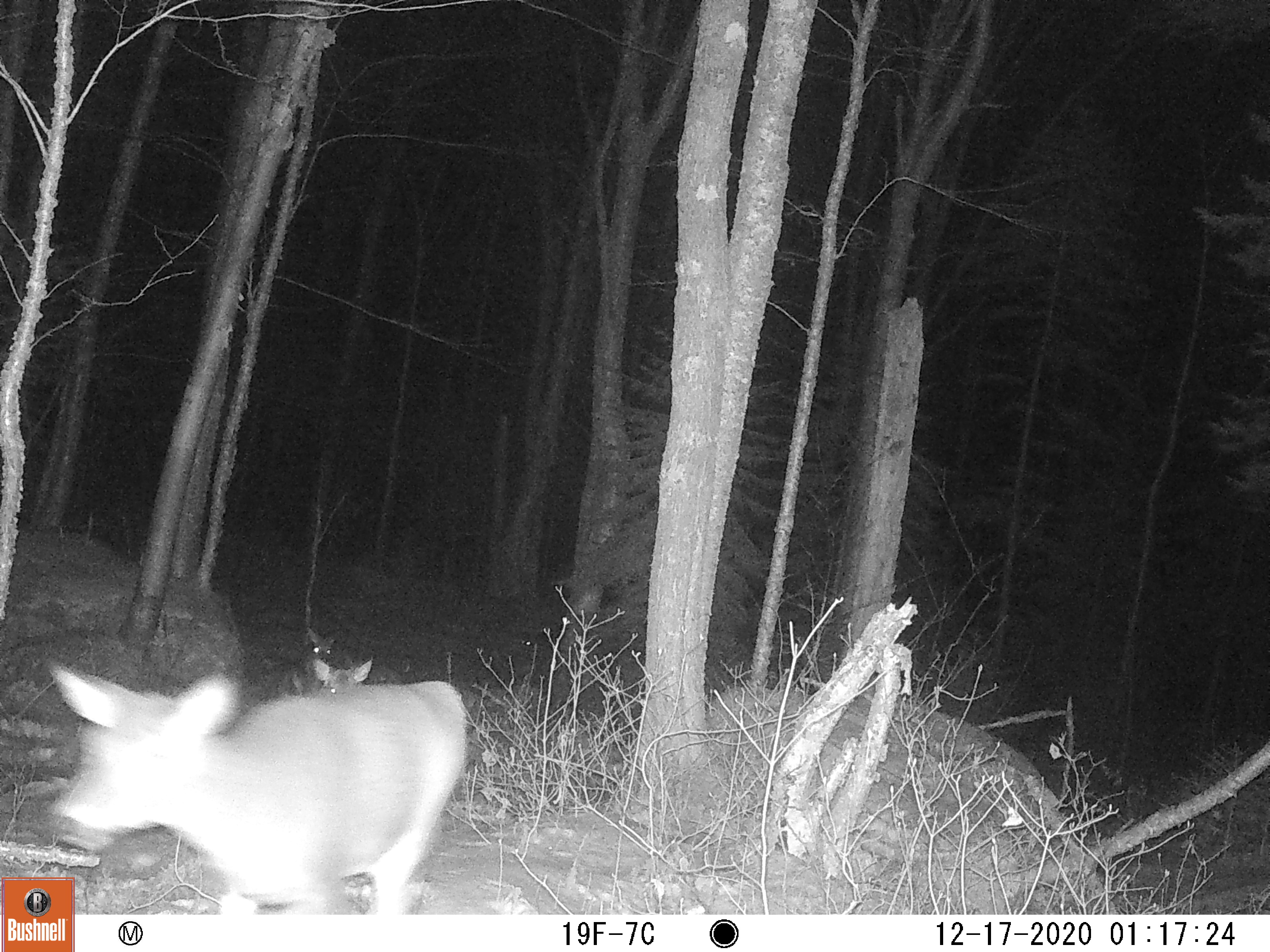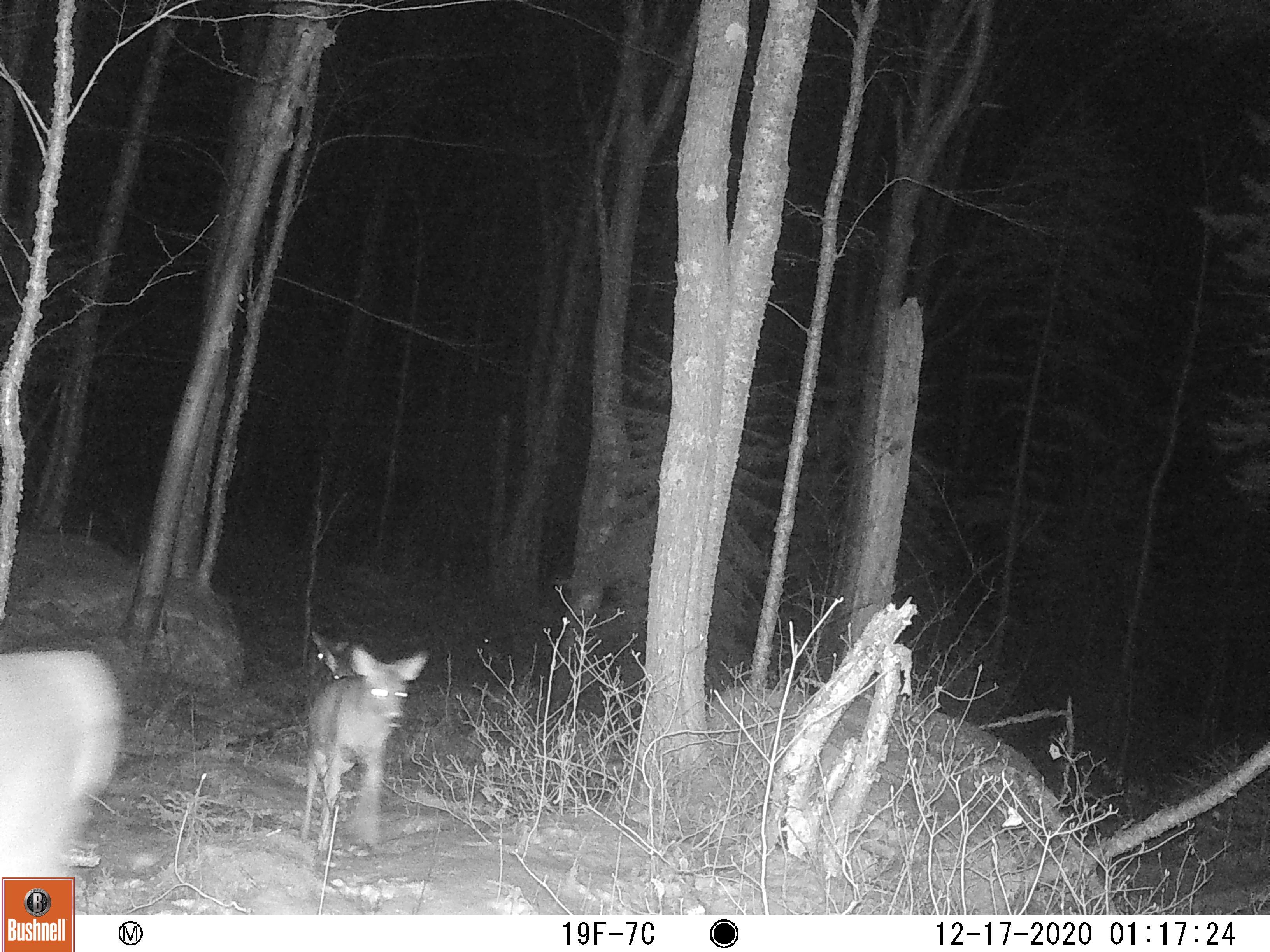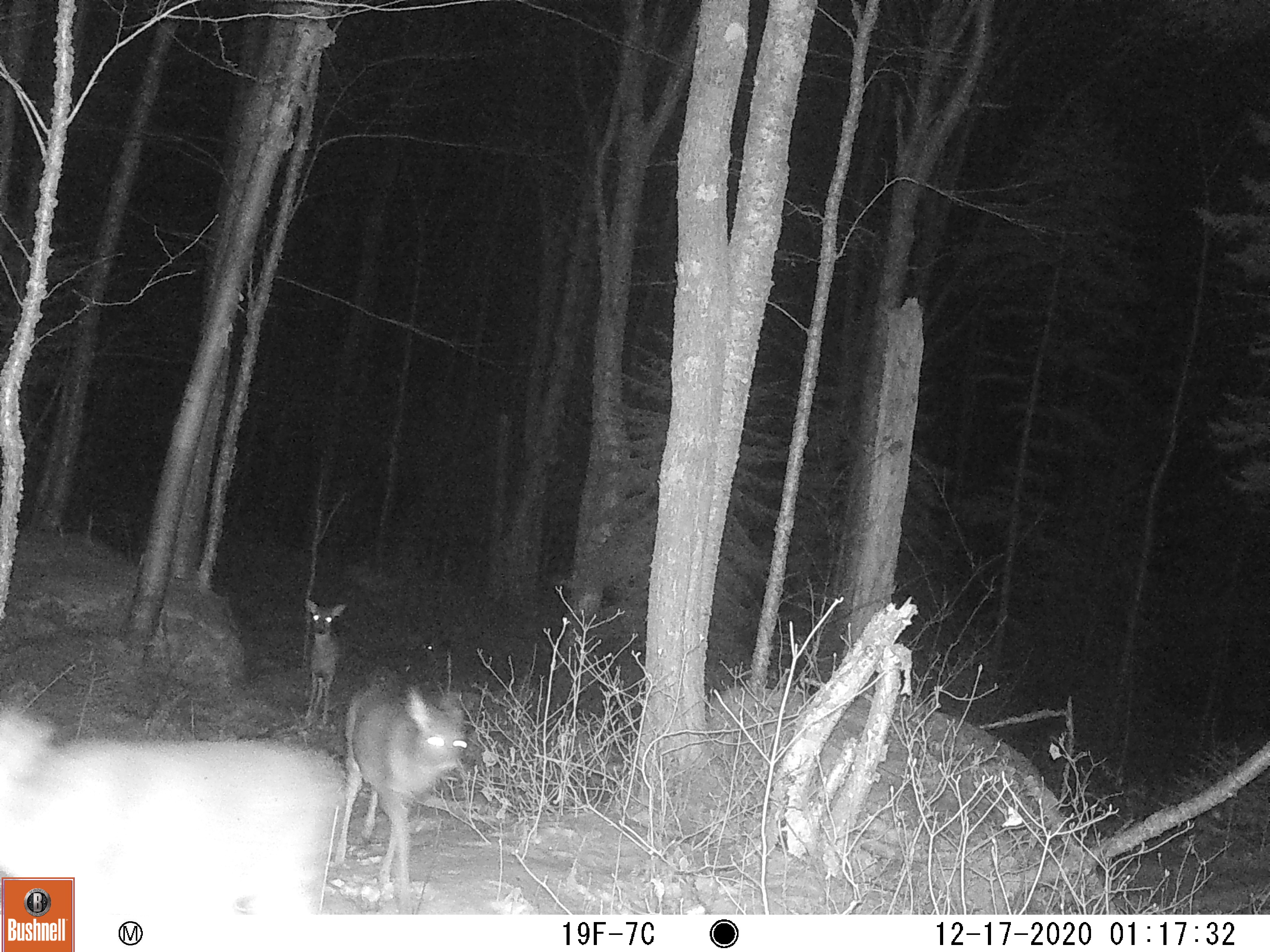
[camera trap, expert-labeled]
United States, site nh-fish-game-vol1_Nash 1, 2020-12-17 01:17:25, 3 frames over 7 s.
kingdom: Animalia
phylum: Chordata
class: Mammalia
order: Artiodactyla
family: Cervidae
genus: Odocoileus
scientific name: Odocoileus virginianus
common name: white-tailed deer